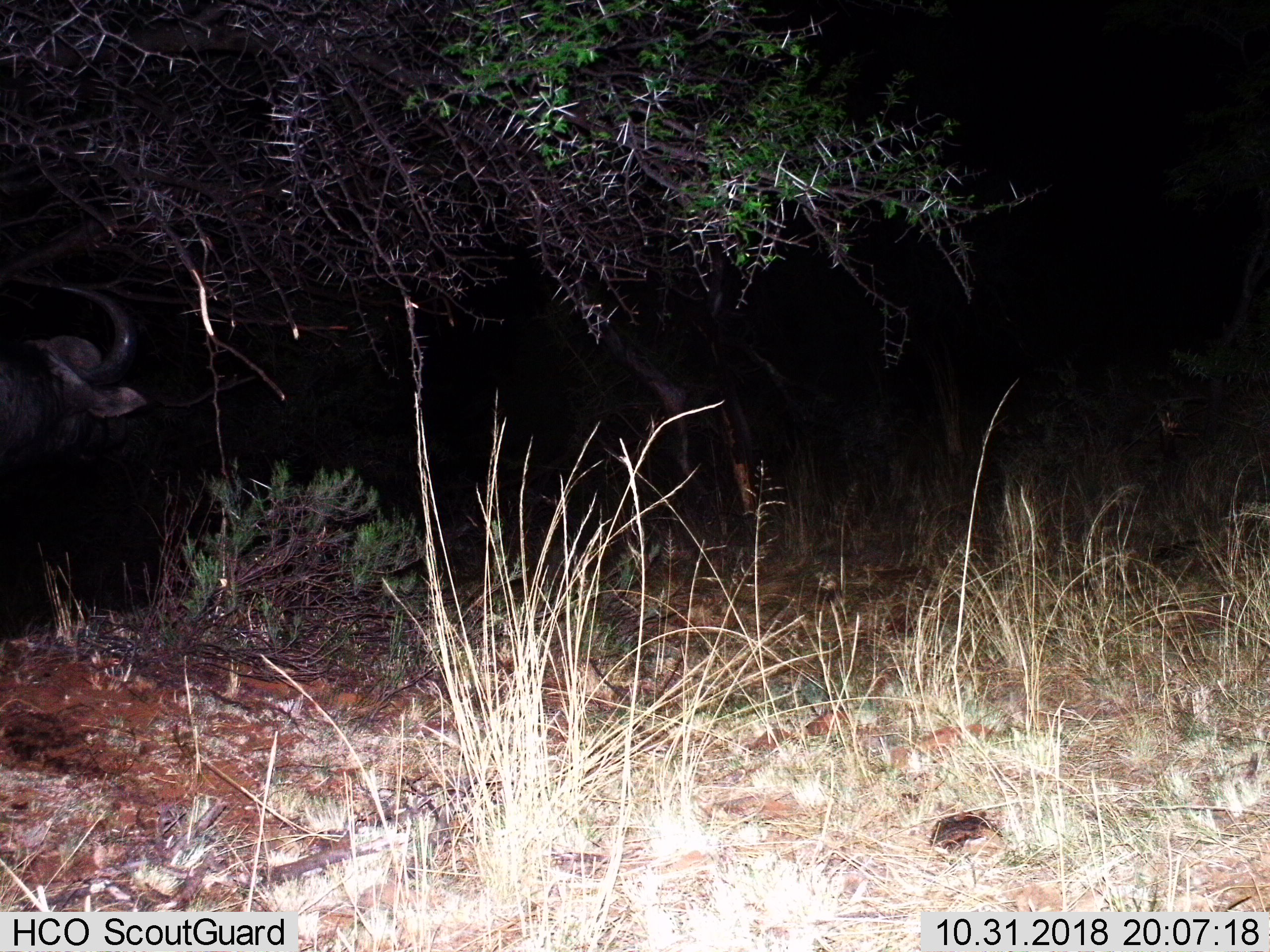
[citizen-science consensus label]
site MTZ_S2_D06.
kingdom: Animalia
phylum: Chordata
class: Mammalia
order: Artiodactyla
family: Bovidae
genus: Syncerus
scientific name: Syncerus caffer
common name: african buffalo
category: buffalo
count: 1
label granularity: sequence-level